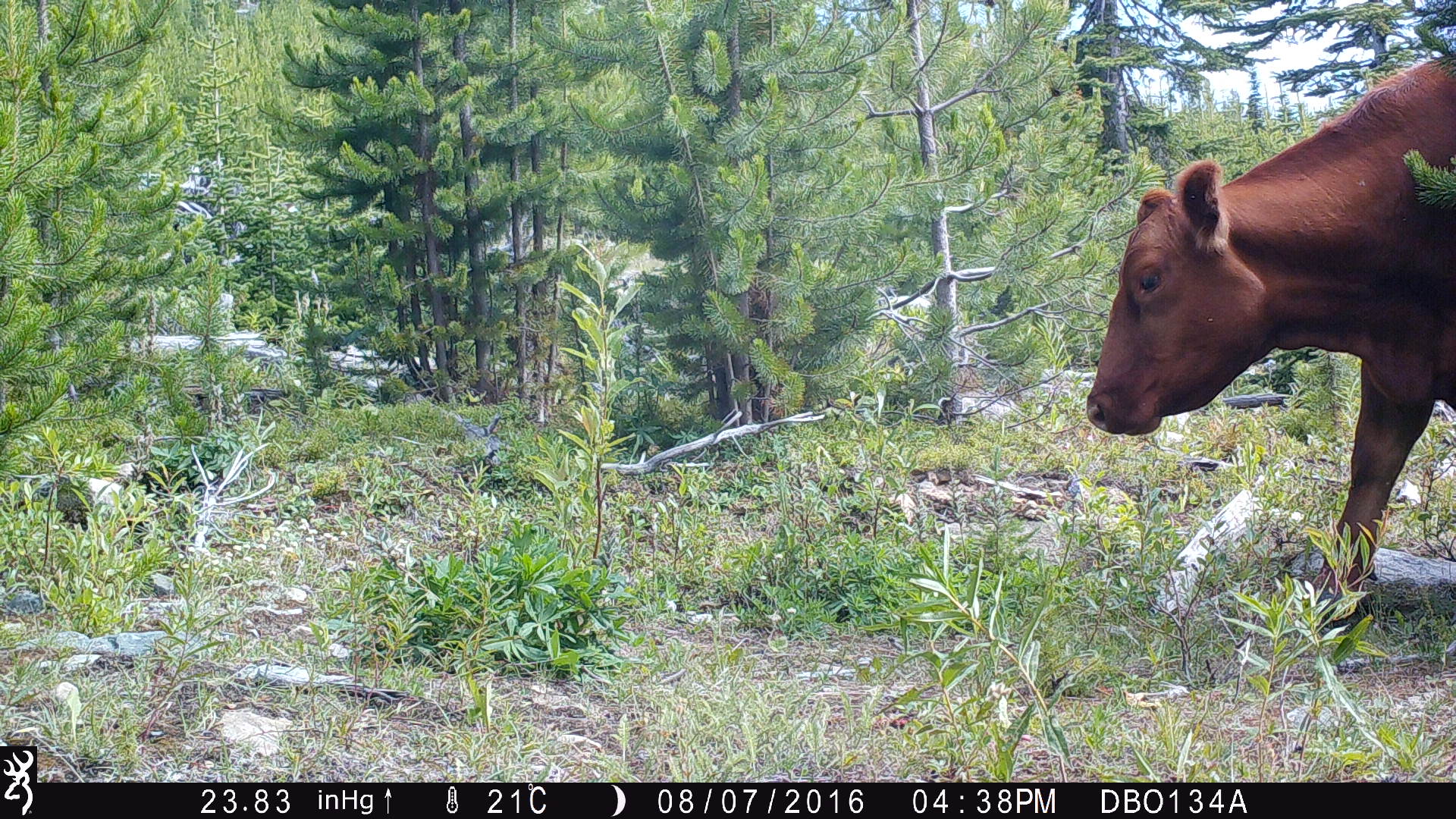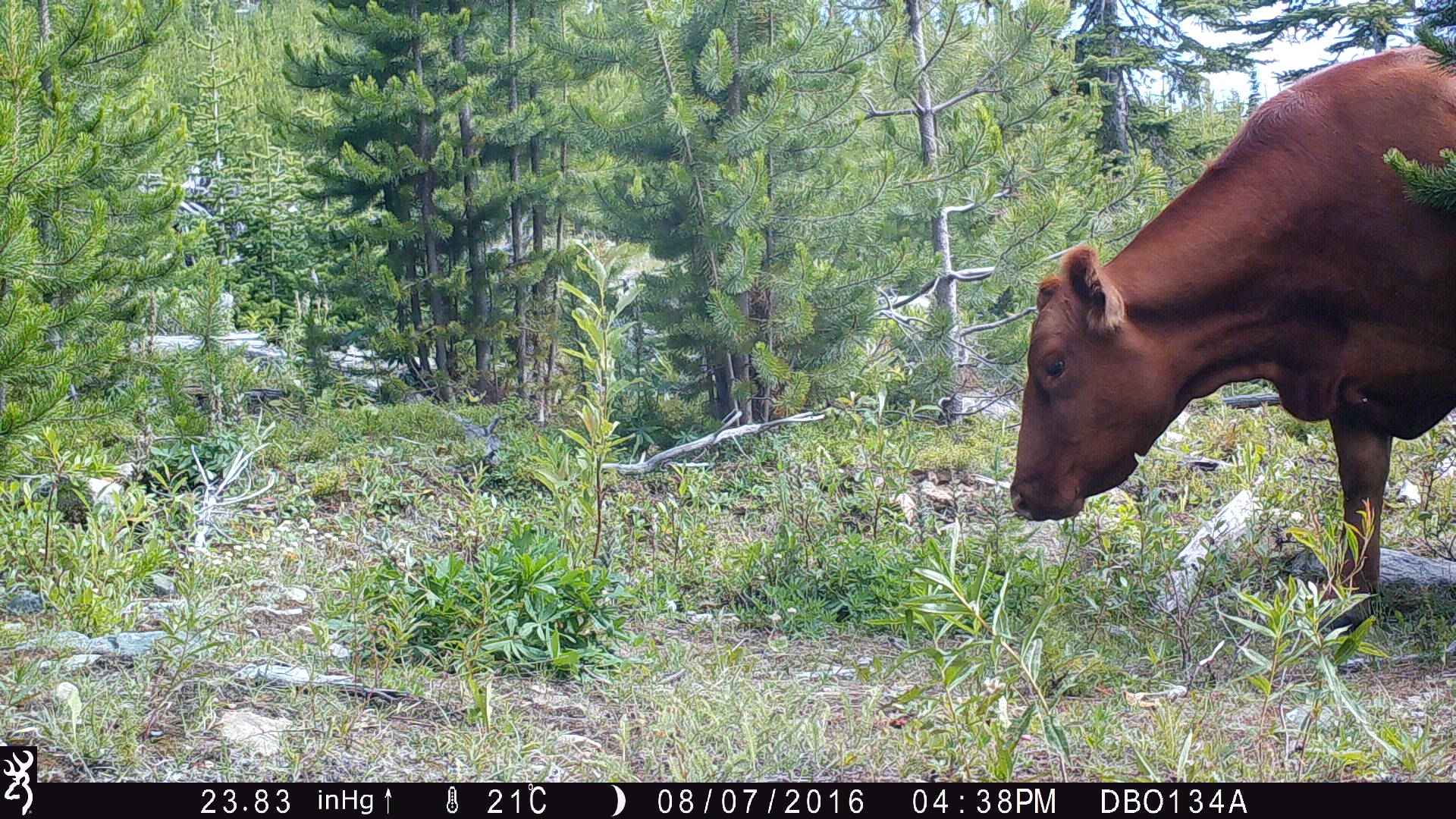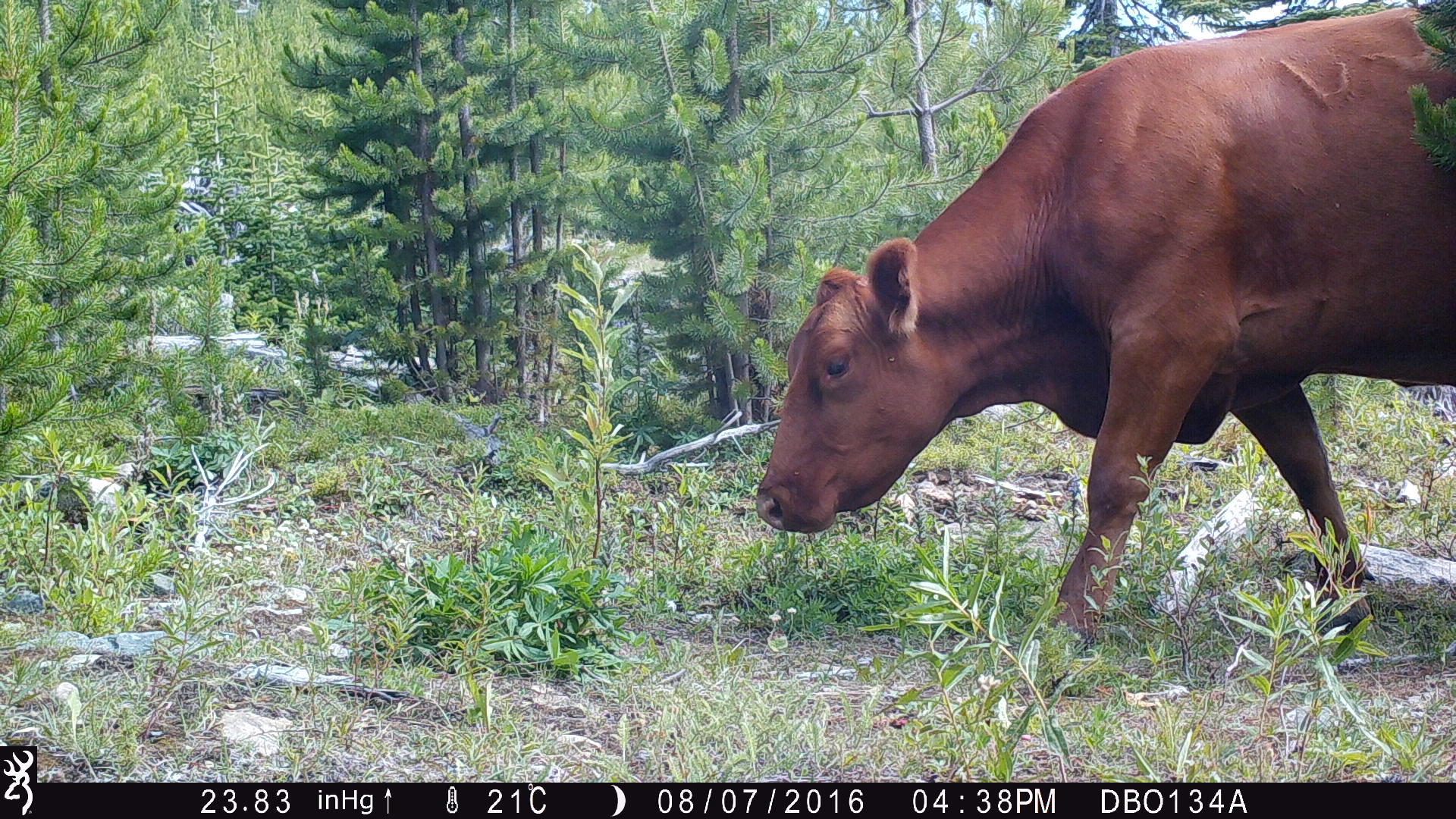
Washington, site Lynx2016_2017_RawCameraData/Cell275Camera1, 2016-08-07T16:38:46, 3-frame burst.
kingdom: Animalia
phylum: Chordata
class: Mammalia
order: Artiodactyla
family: Bovidae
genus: Bos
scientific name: Bos taurus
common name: domestic cattle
Domestic cattle (Bos taurus). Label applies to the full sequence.